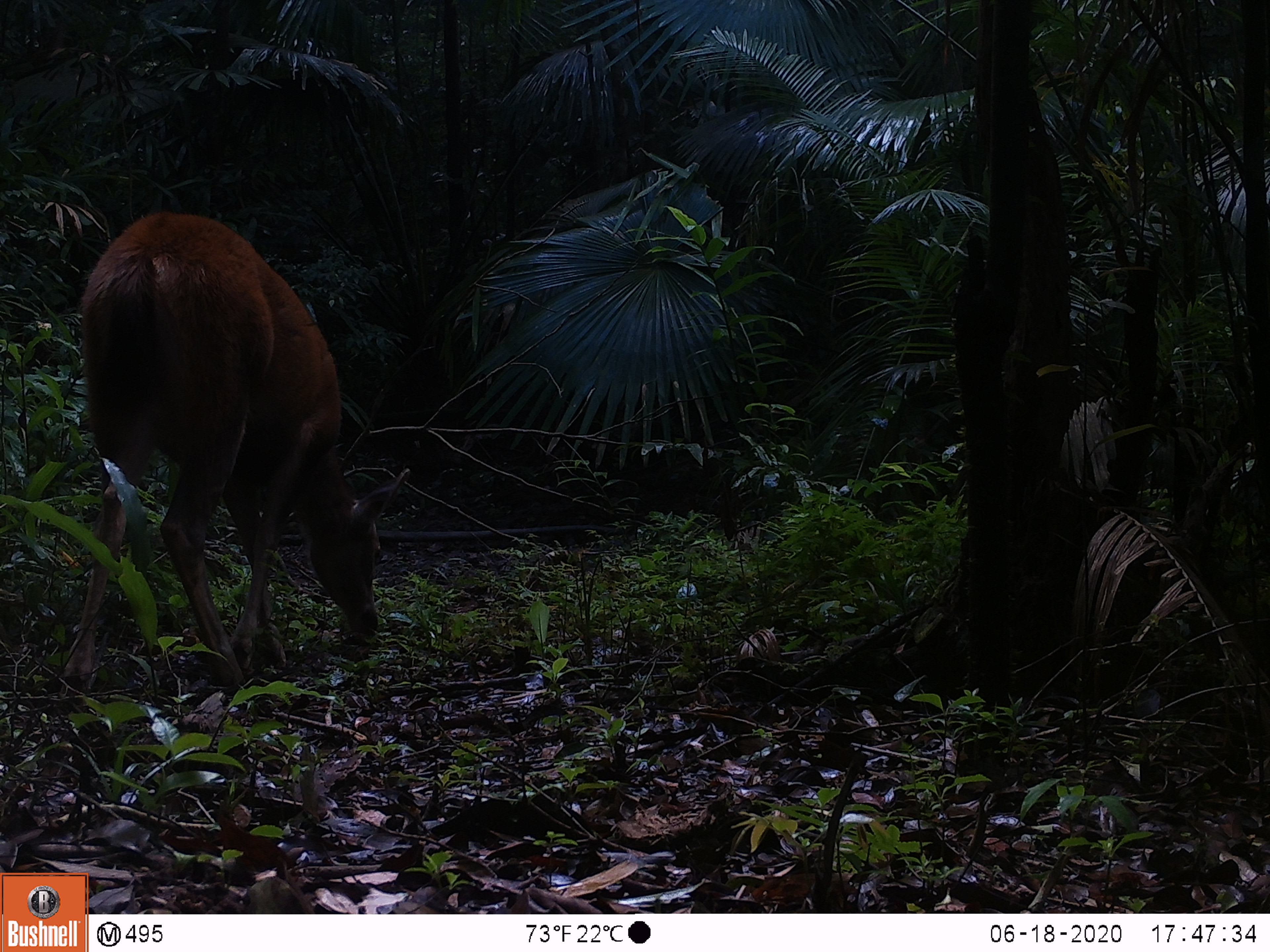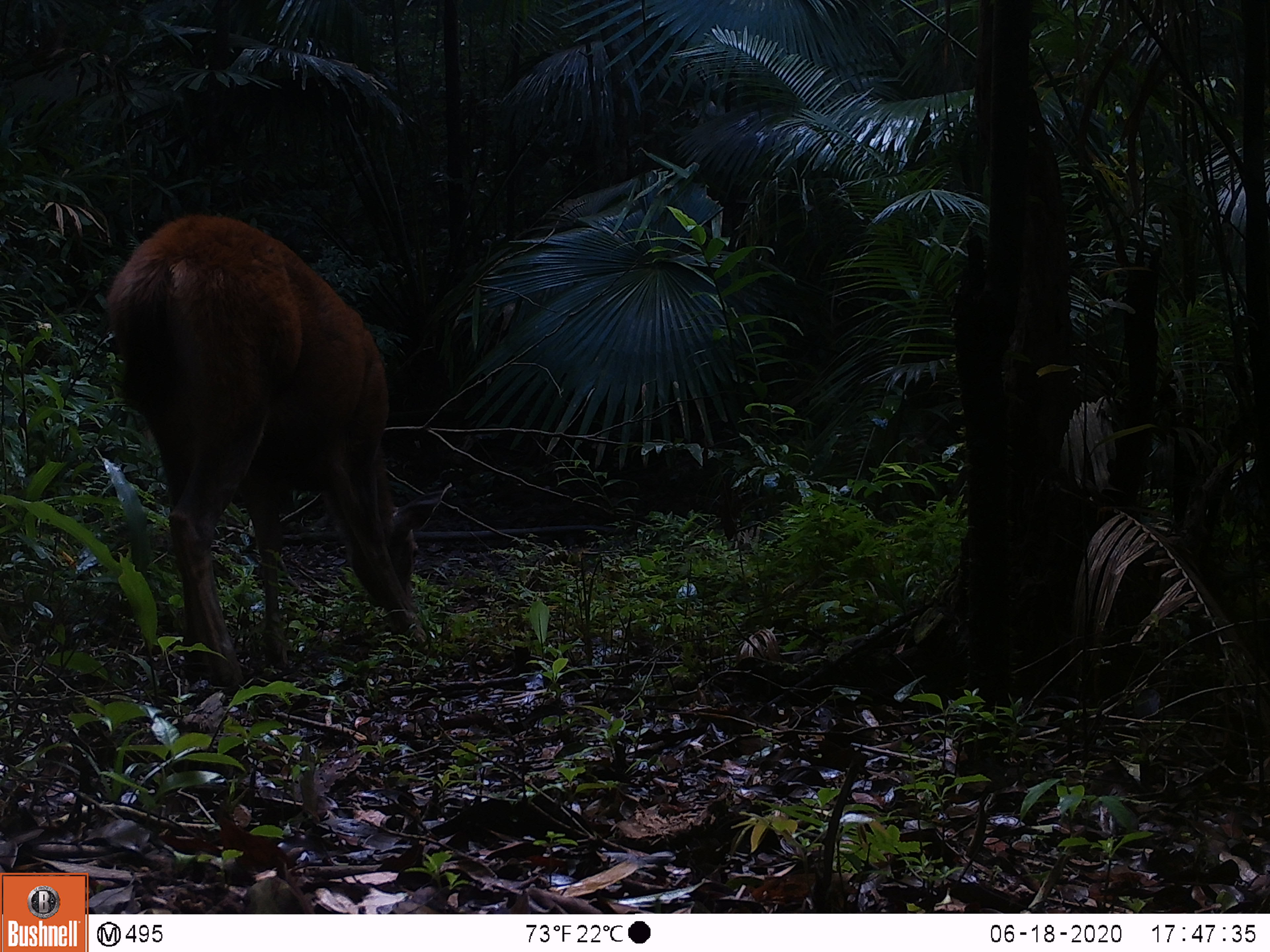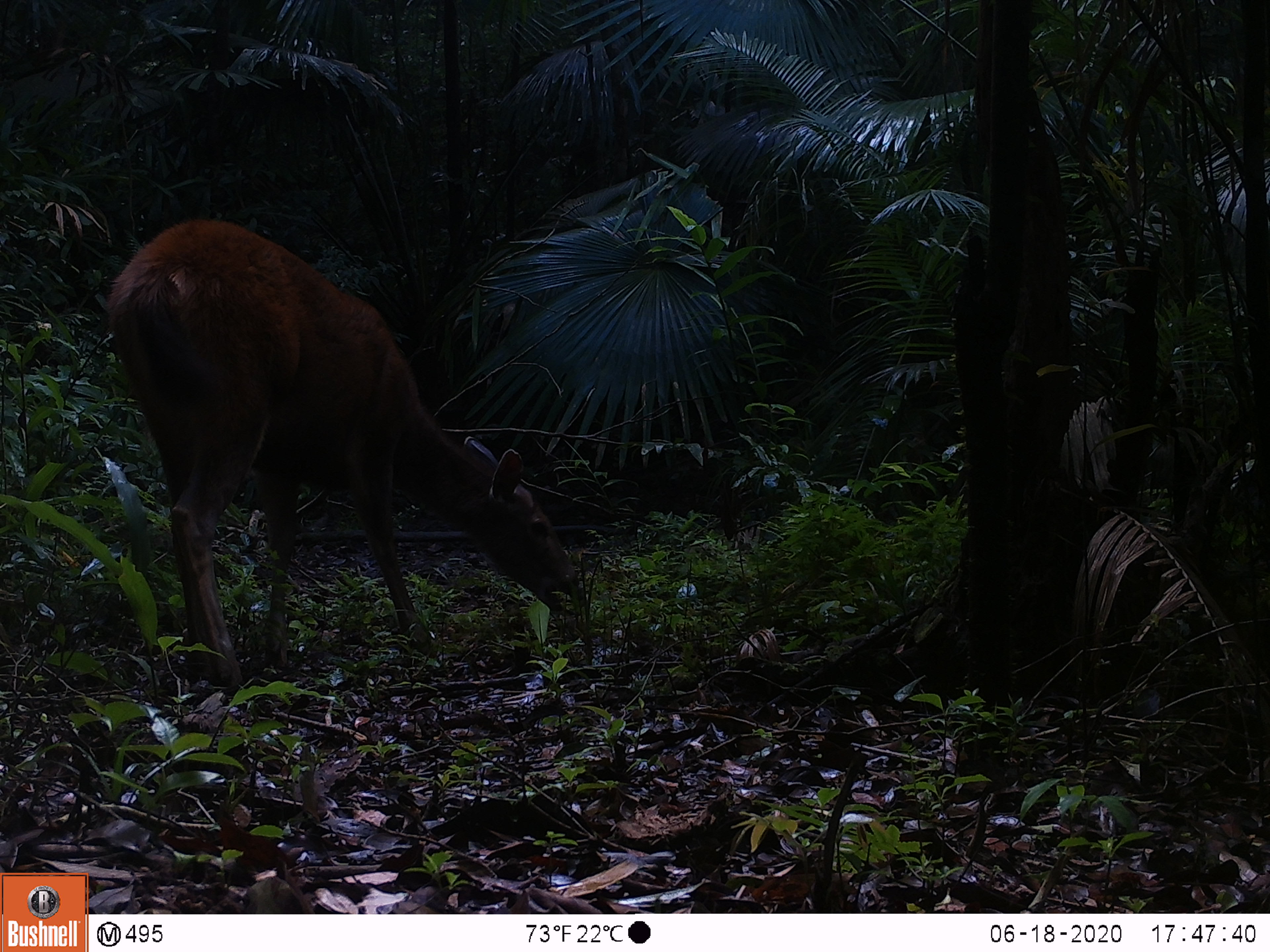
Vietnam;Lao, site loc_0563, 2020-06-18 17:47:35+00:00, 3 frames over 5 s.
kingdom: Animalia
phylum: Chordata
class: Mammalia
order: Artiodactyla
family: Cervidae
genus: Rusa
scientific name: Rusa unicolor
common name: sambar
Sambar (Rusa unicolor). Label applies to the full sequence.